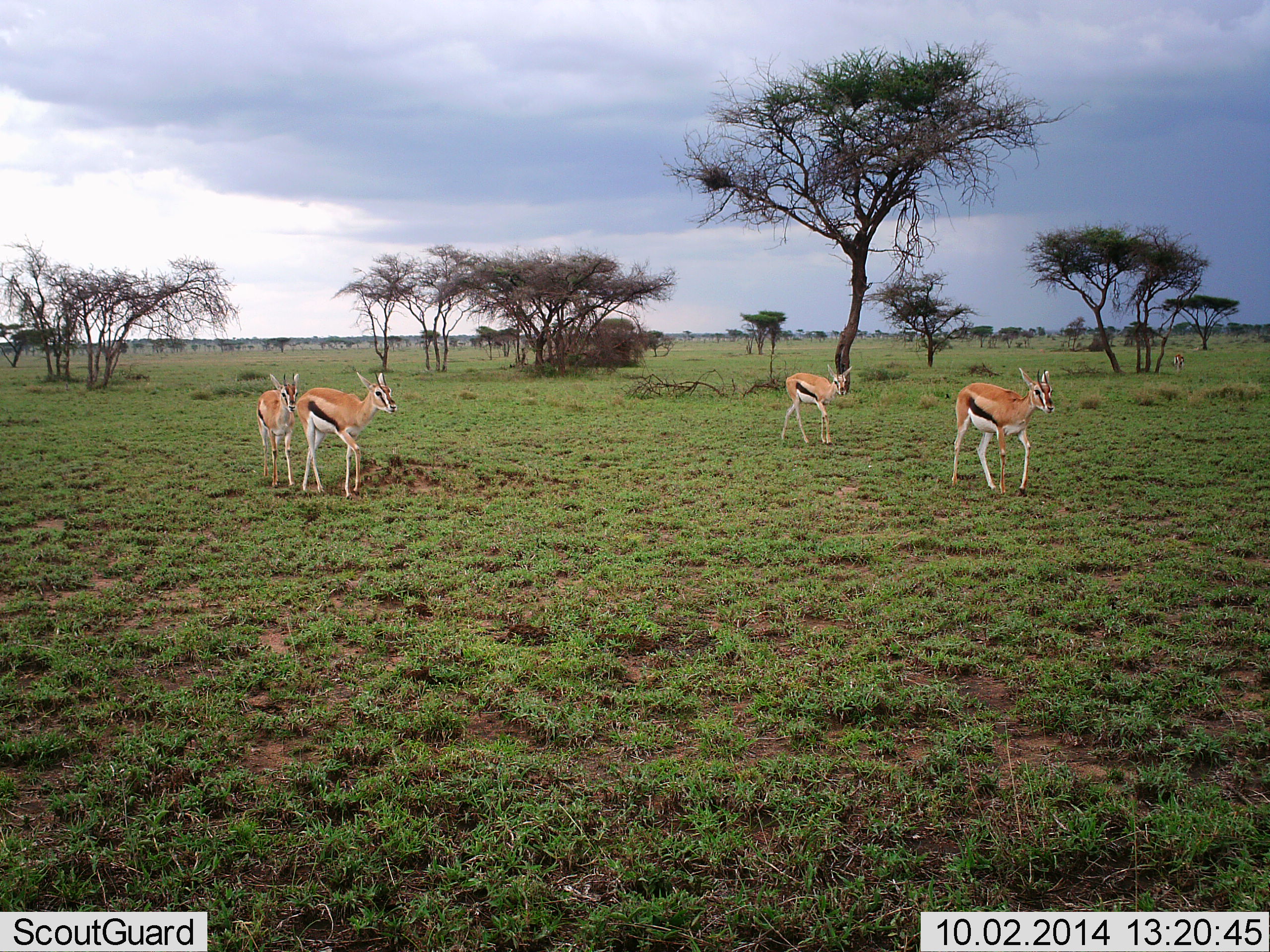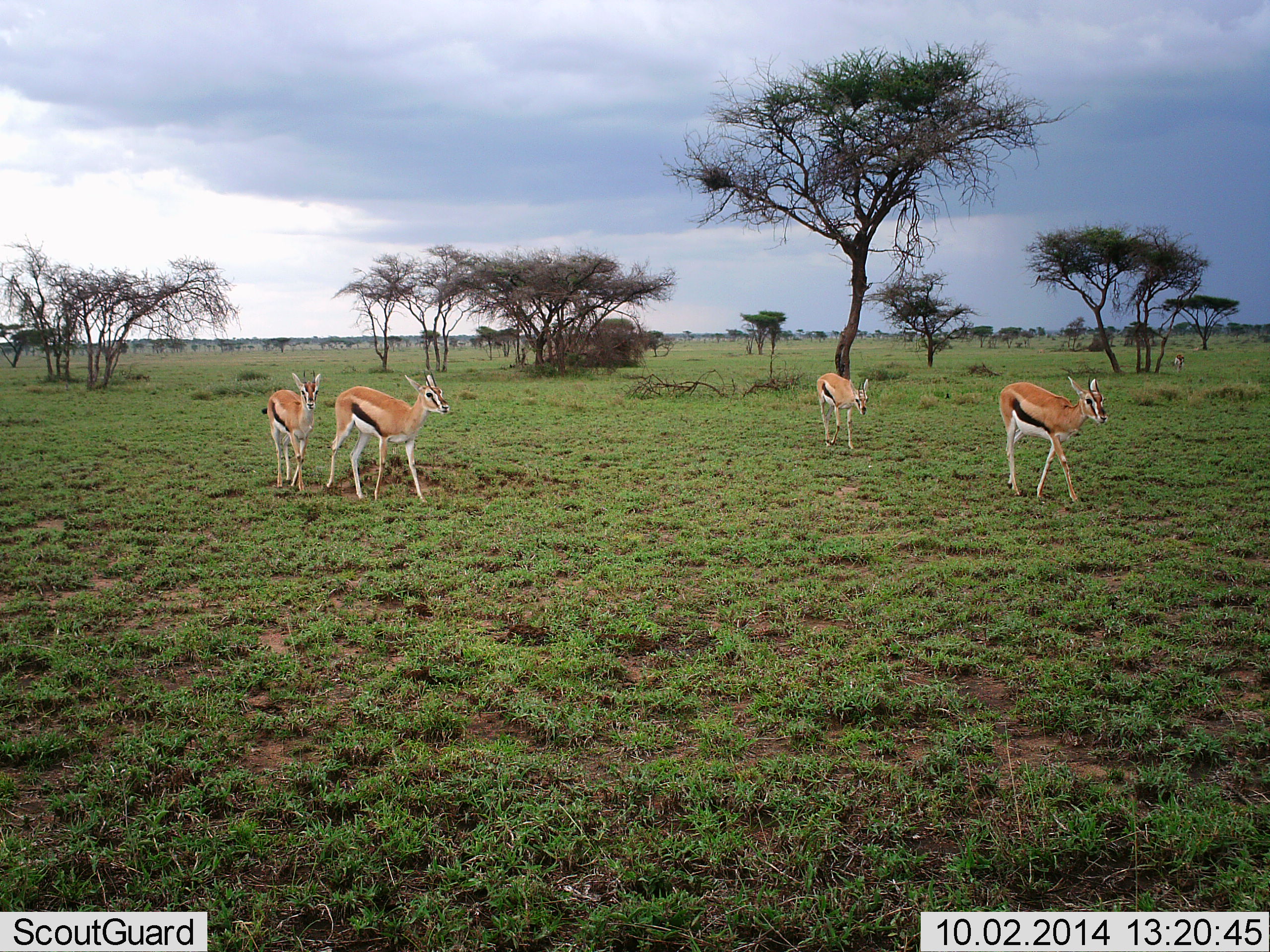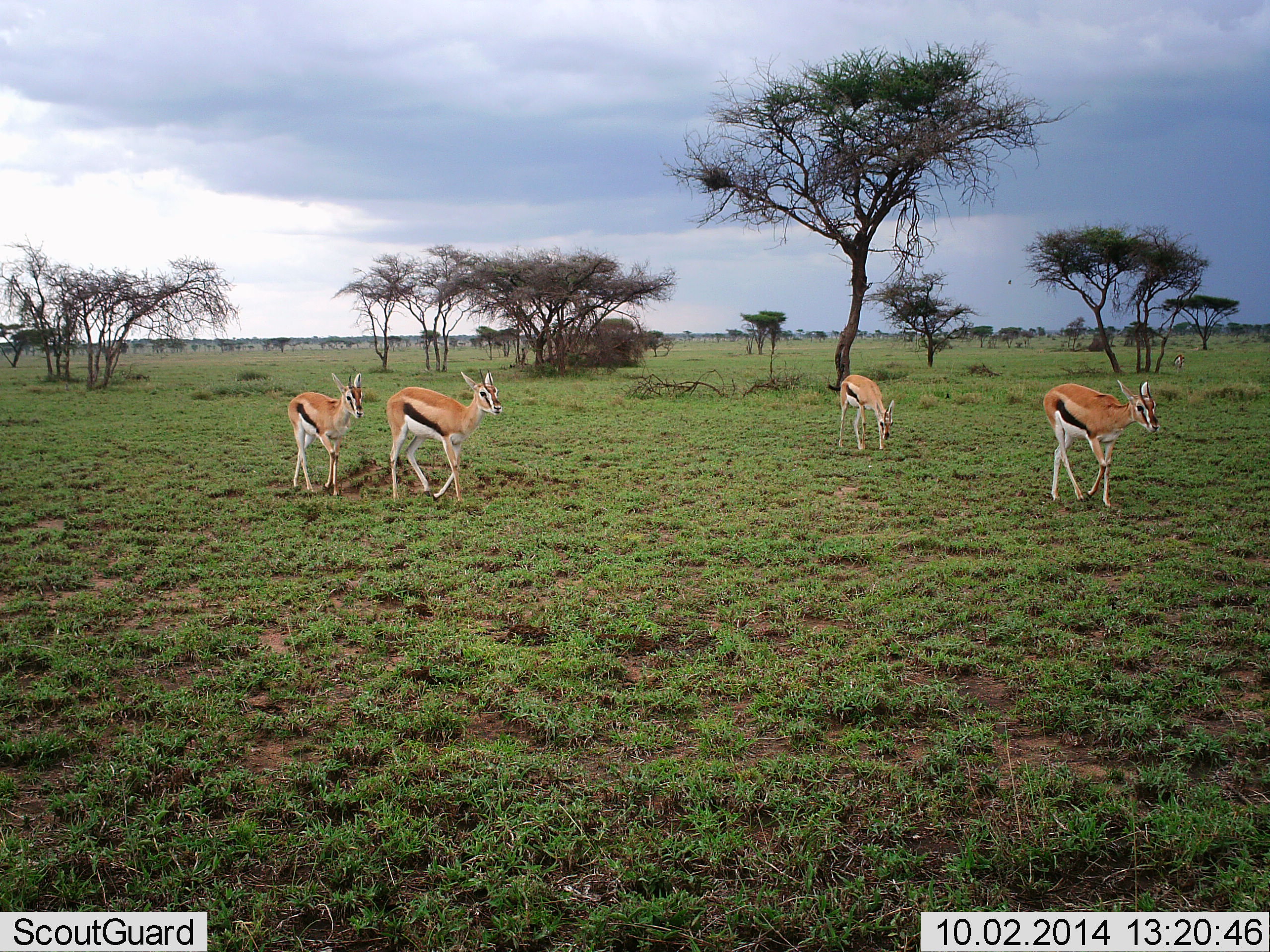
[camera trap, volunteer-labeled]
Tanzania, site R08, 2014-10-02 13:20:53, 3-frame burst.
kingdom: Animalia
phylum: Chordata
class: Mammalia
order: Artiodactyla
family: Bovidae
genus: Eudorcas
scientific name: Eudorcas thomsonii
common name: thomson's gazelle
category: gazellethomsons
Gazellethomsons (thomson's gazelle) (Eudorcas thomsonii), count 4. Behavior (volunteer vote fractions): standing 36%, resting 0%, moving 100%, interacting 0%. Young present (vote fraction): 9%. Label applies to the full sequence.